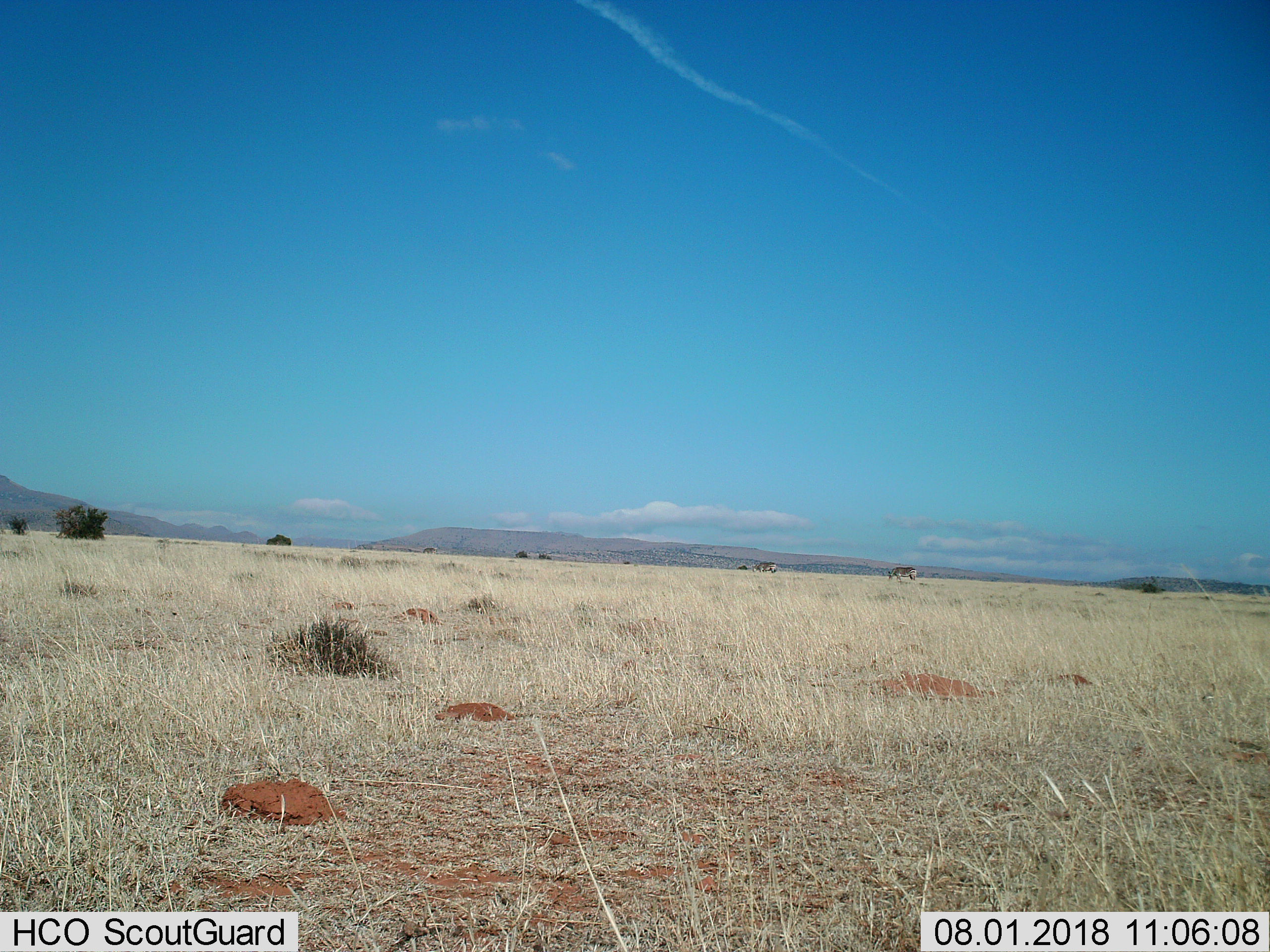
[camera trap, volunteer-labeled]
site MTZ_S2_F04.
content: unidentified animal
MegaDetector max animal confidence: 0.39